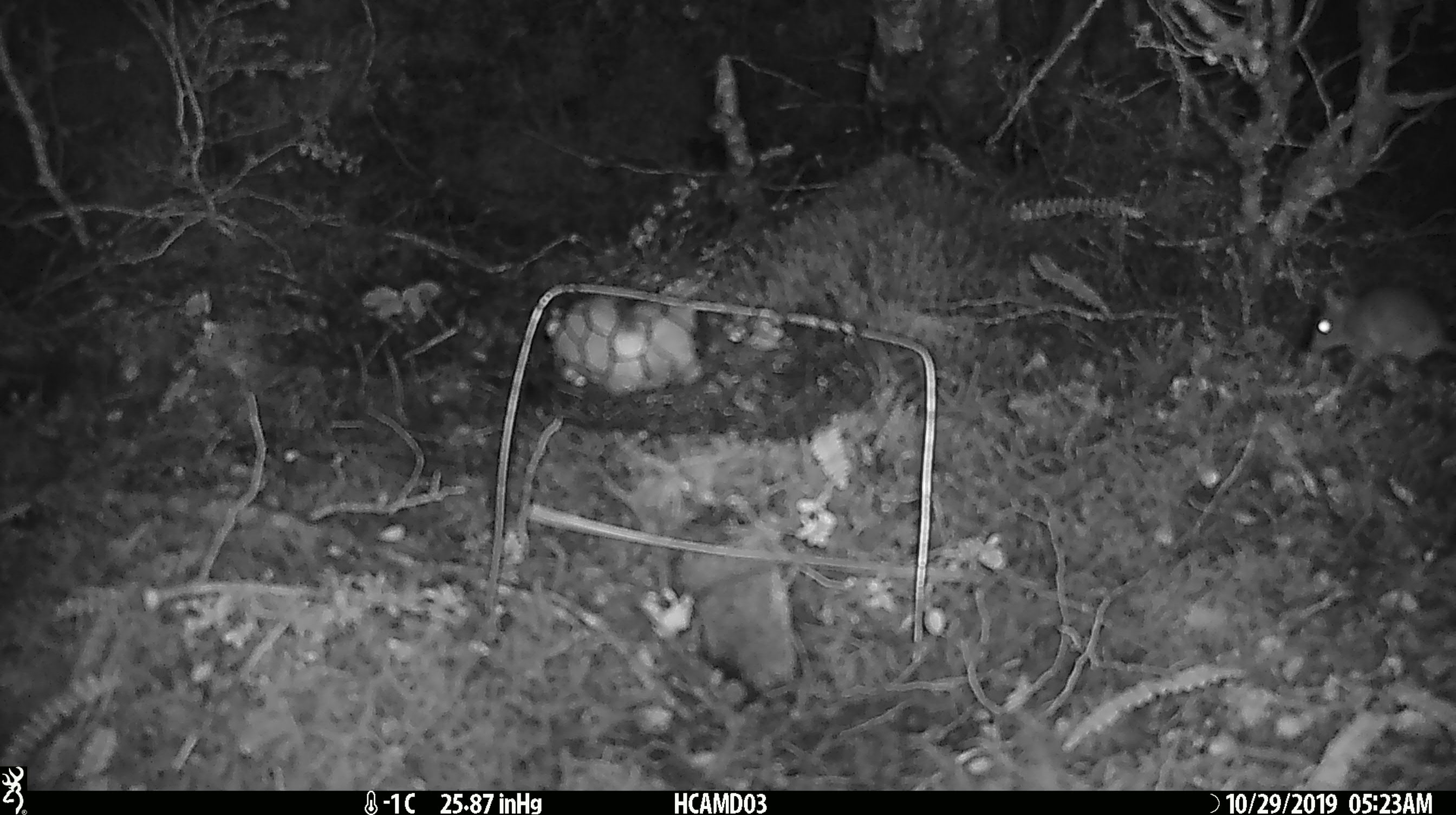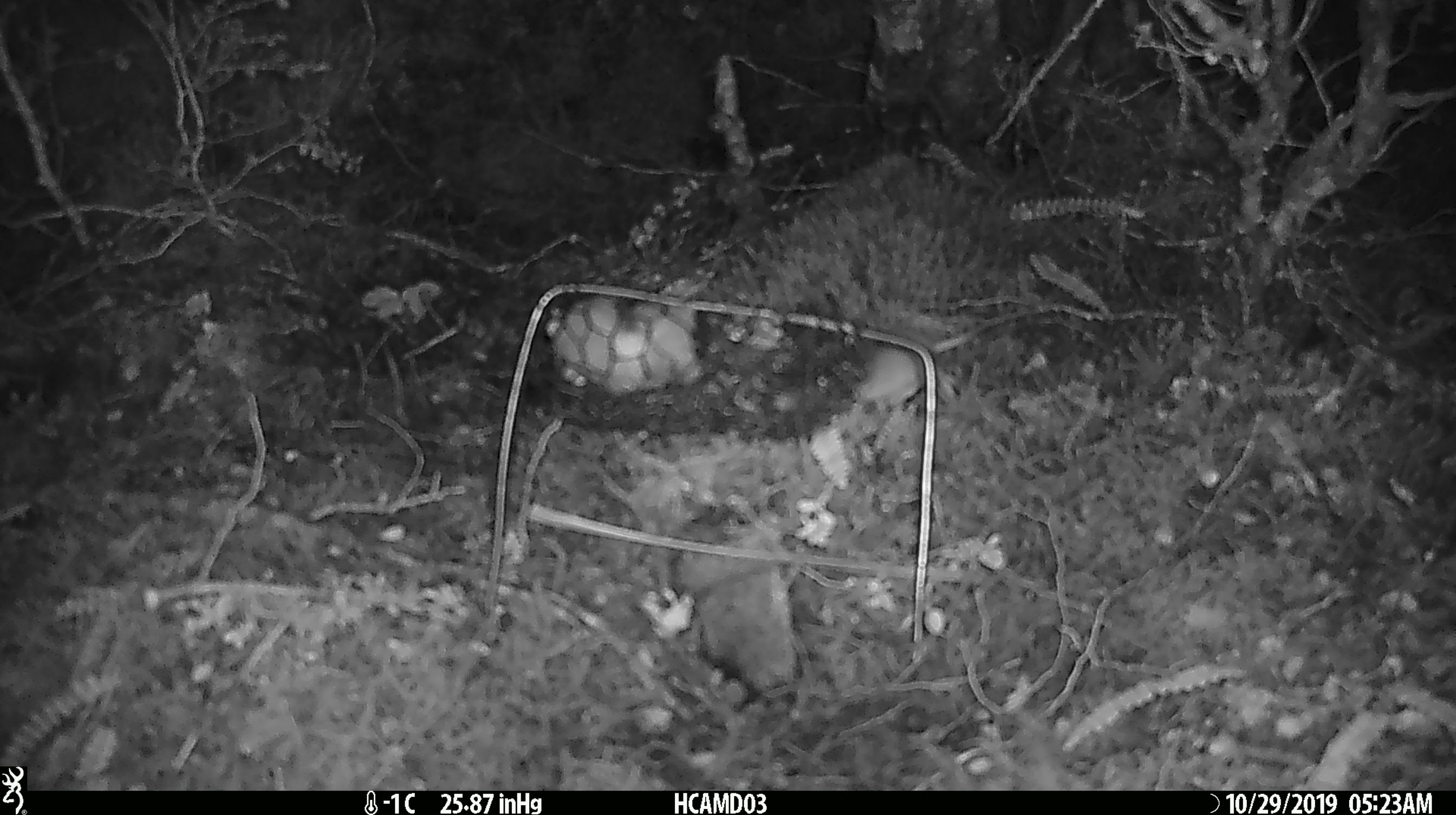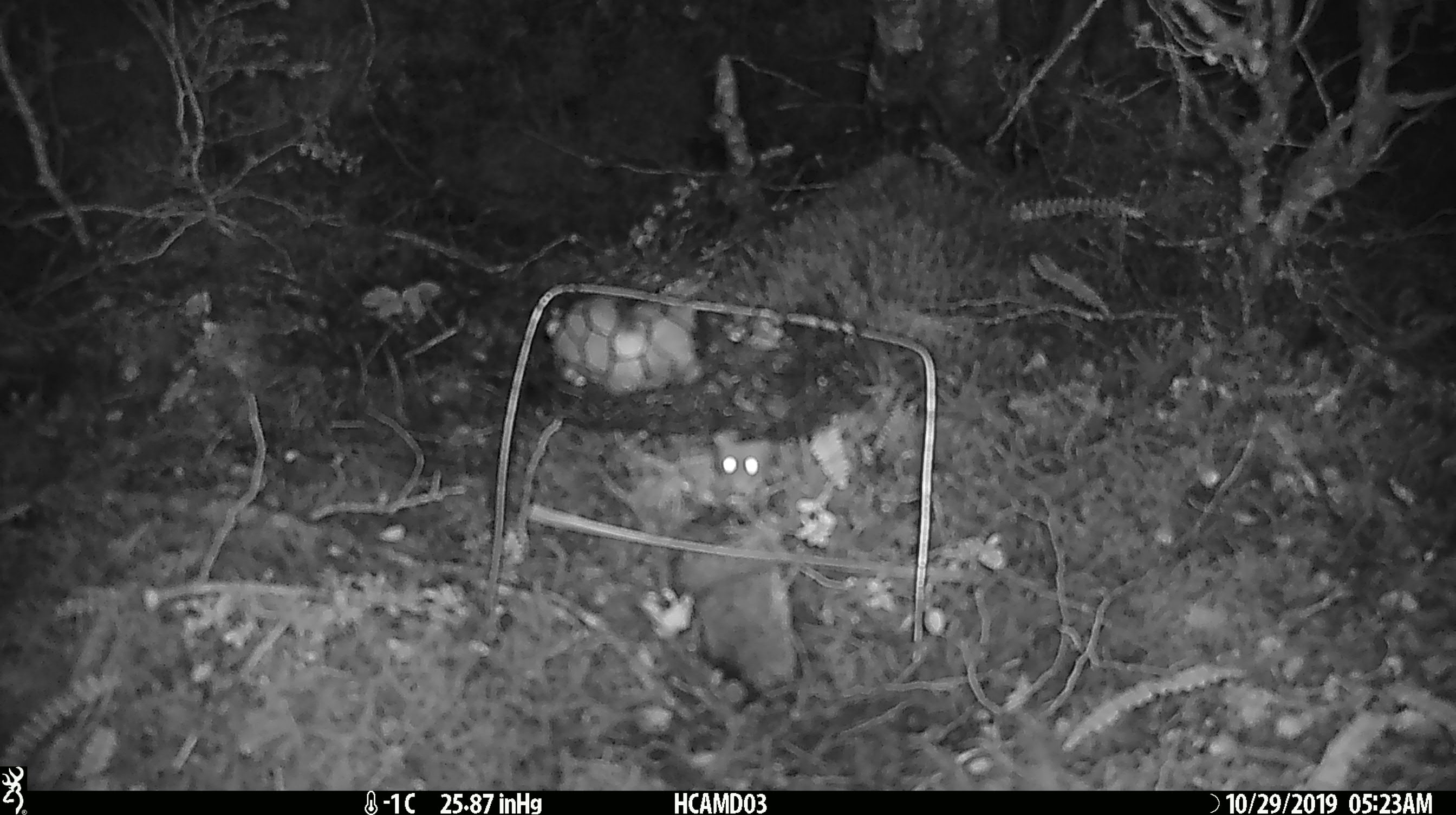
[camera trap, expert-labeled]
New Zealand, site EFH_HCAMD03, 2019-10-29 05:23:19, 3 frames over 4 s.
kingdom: Animalia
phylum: Chordata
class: Mammalia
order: Rodentia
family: Muridae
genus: Mus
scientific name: Mus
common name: mouse